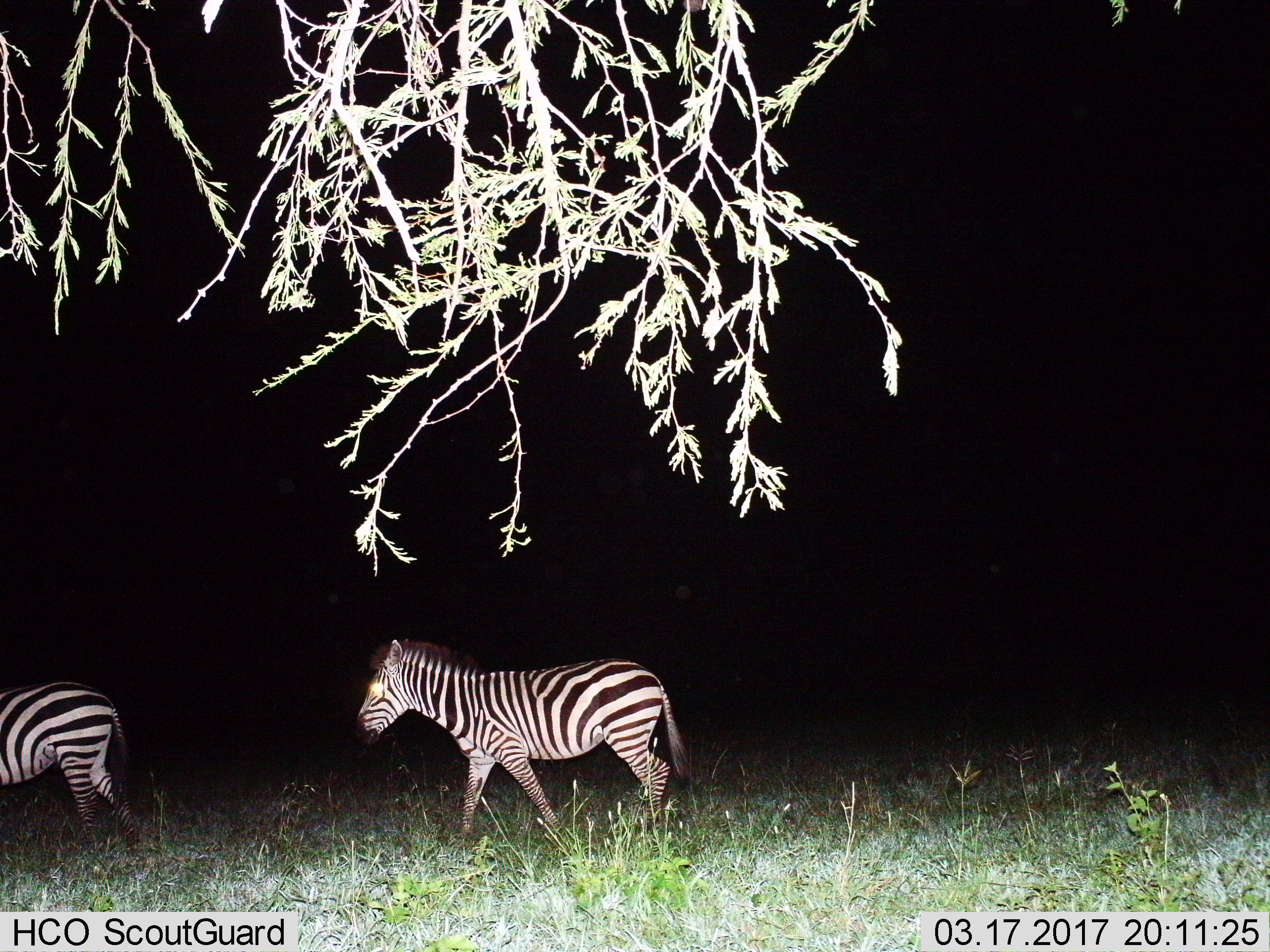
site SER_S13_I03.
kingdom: Animalia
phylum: Chordata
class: Mammalia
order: Perissodactyla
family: Equidae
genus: Equus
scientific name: Equus quagga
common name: plains zebra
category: zebraplains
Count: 2.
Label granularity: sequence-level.